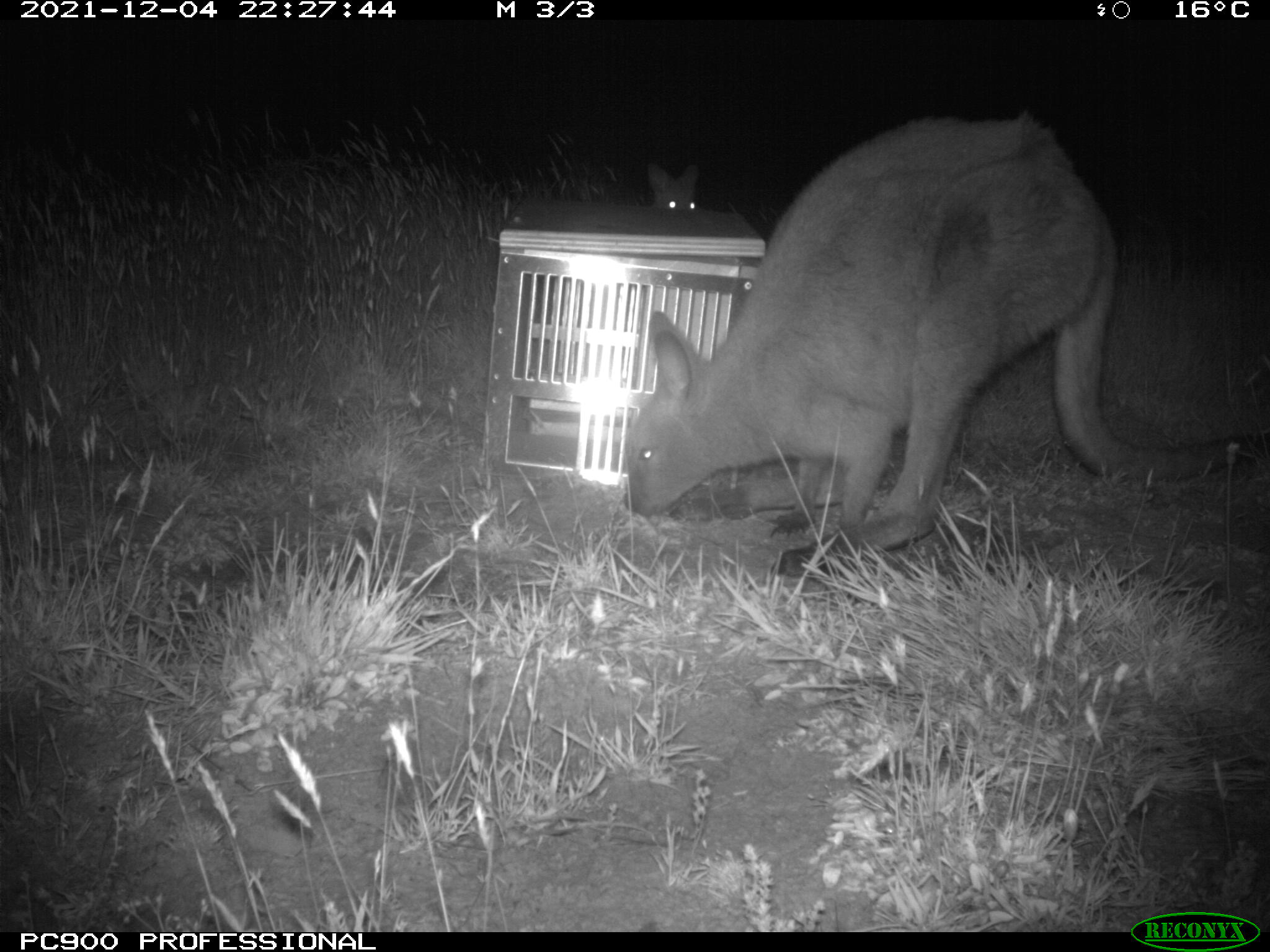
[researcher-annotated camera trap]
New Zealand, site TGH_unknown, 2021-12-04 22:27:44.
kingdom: Animalia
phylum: Chordata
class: Mammalia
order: Diprotodontia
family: Macropodidae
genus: Notamacropus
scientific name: Notamacropus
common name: wallaby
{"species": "wallaby (Notamacropus)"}